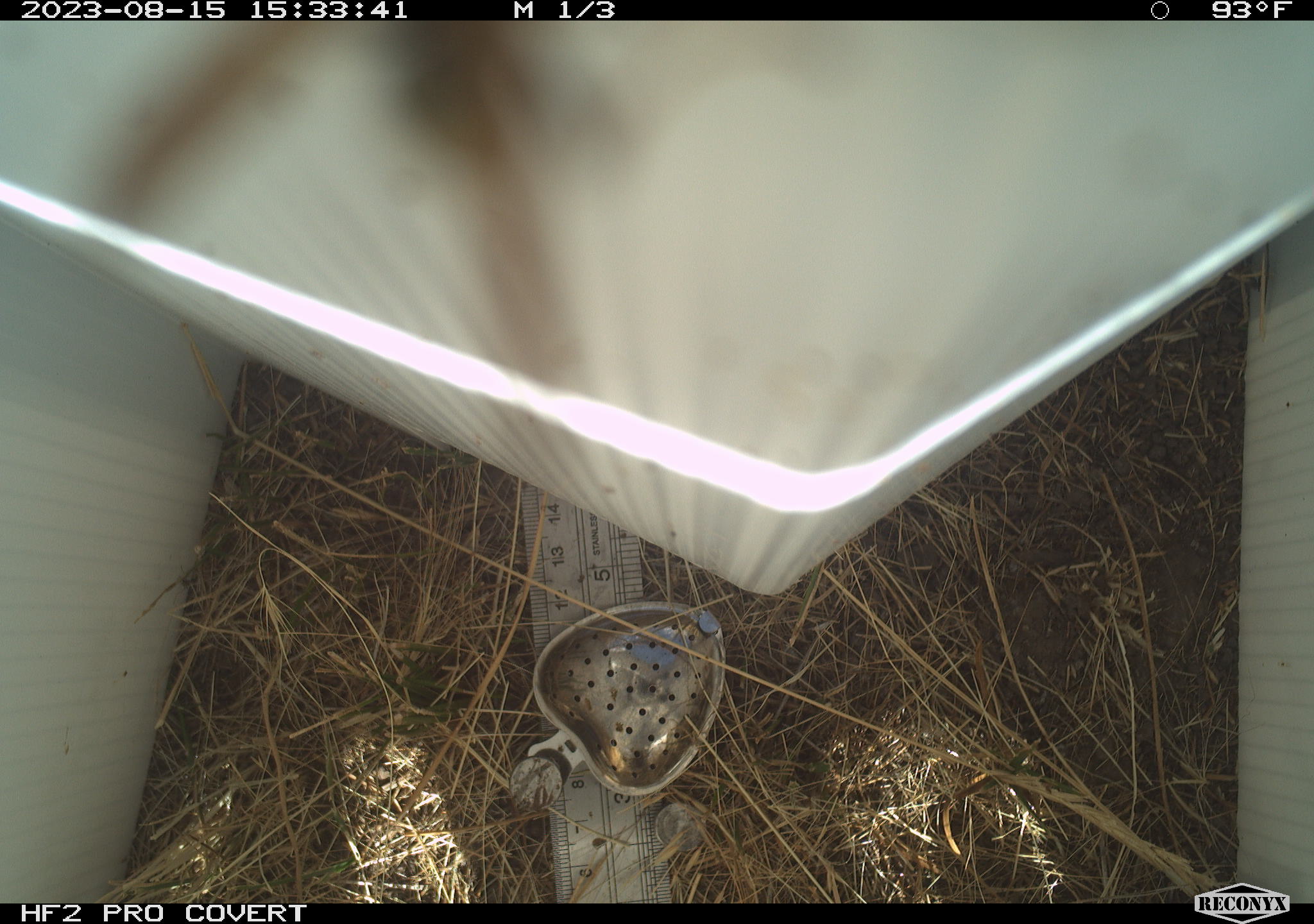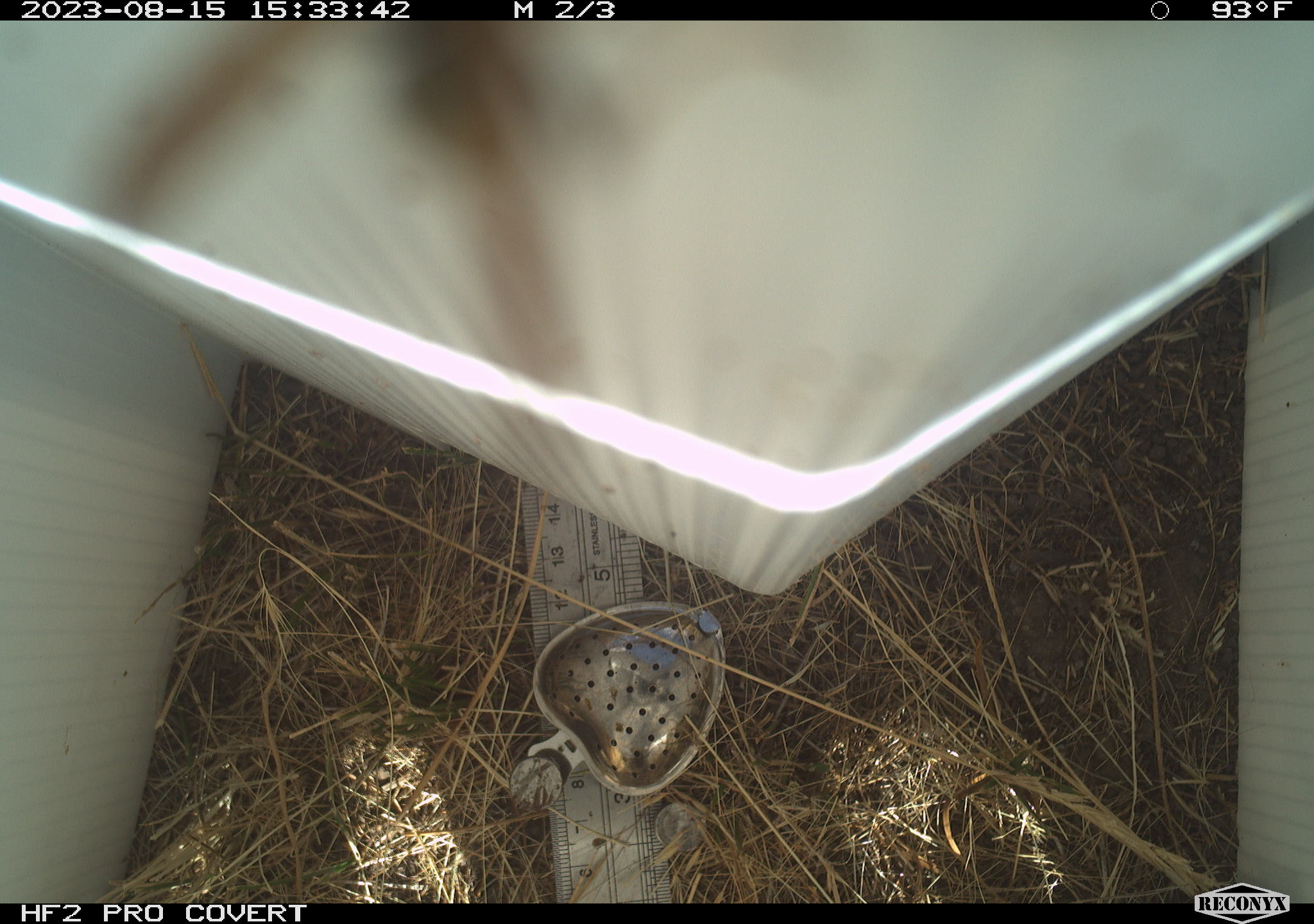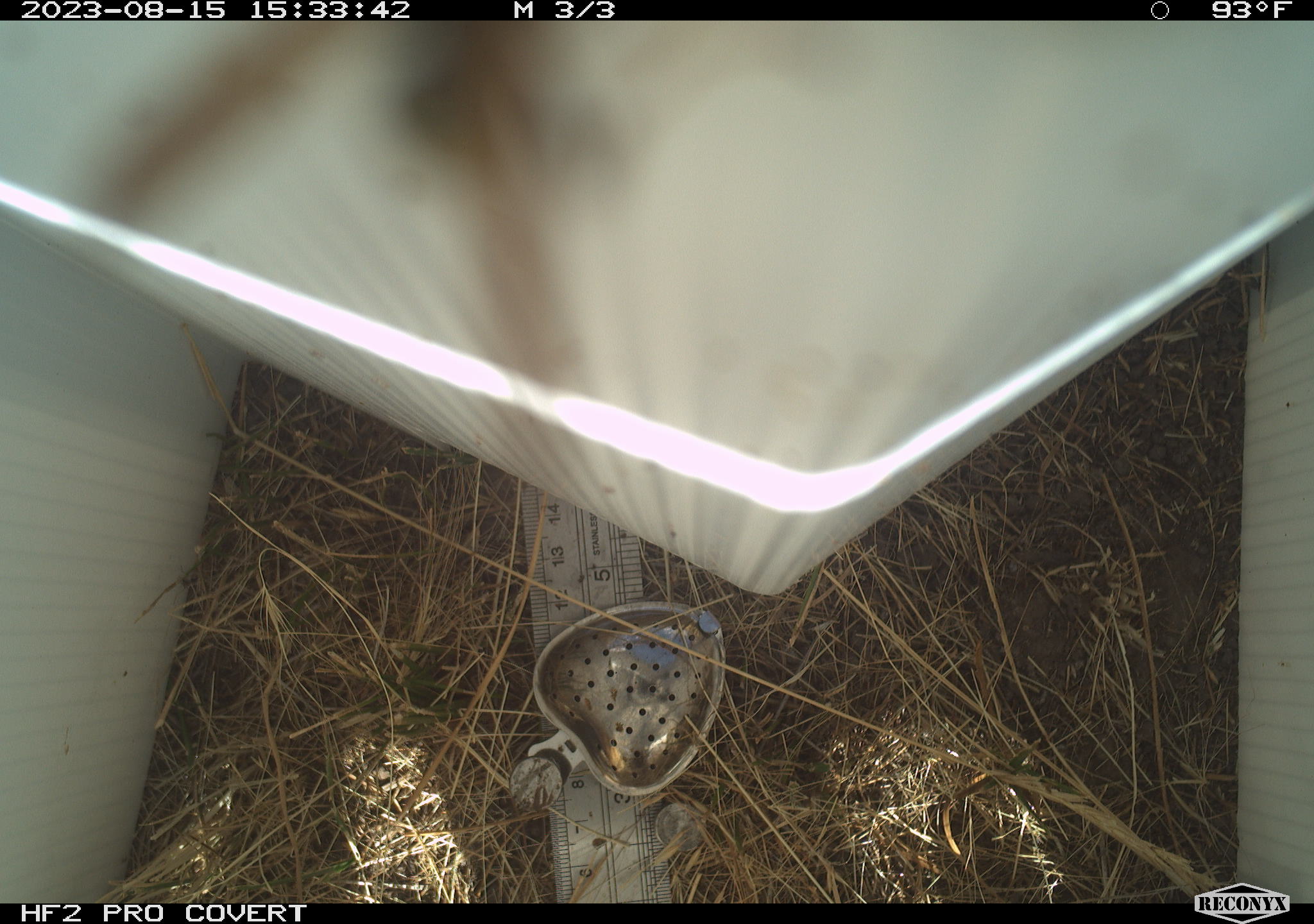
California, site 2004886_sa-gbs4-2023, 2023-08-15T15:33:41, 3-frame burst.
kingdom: Animalia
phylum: Arthropoda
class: Insecta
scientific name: Insecta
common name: insect